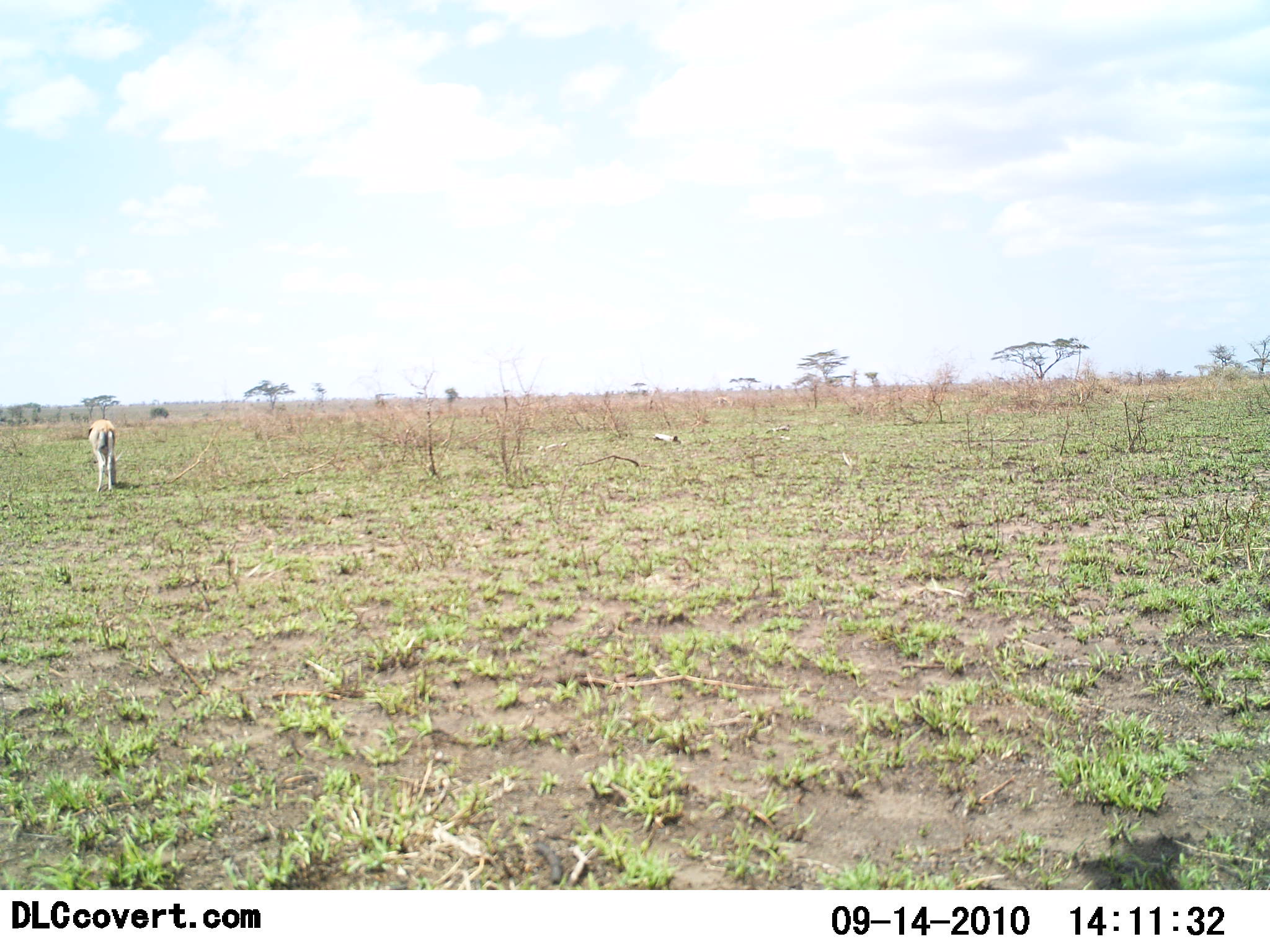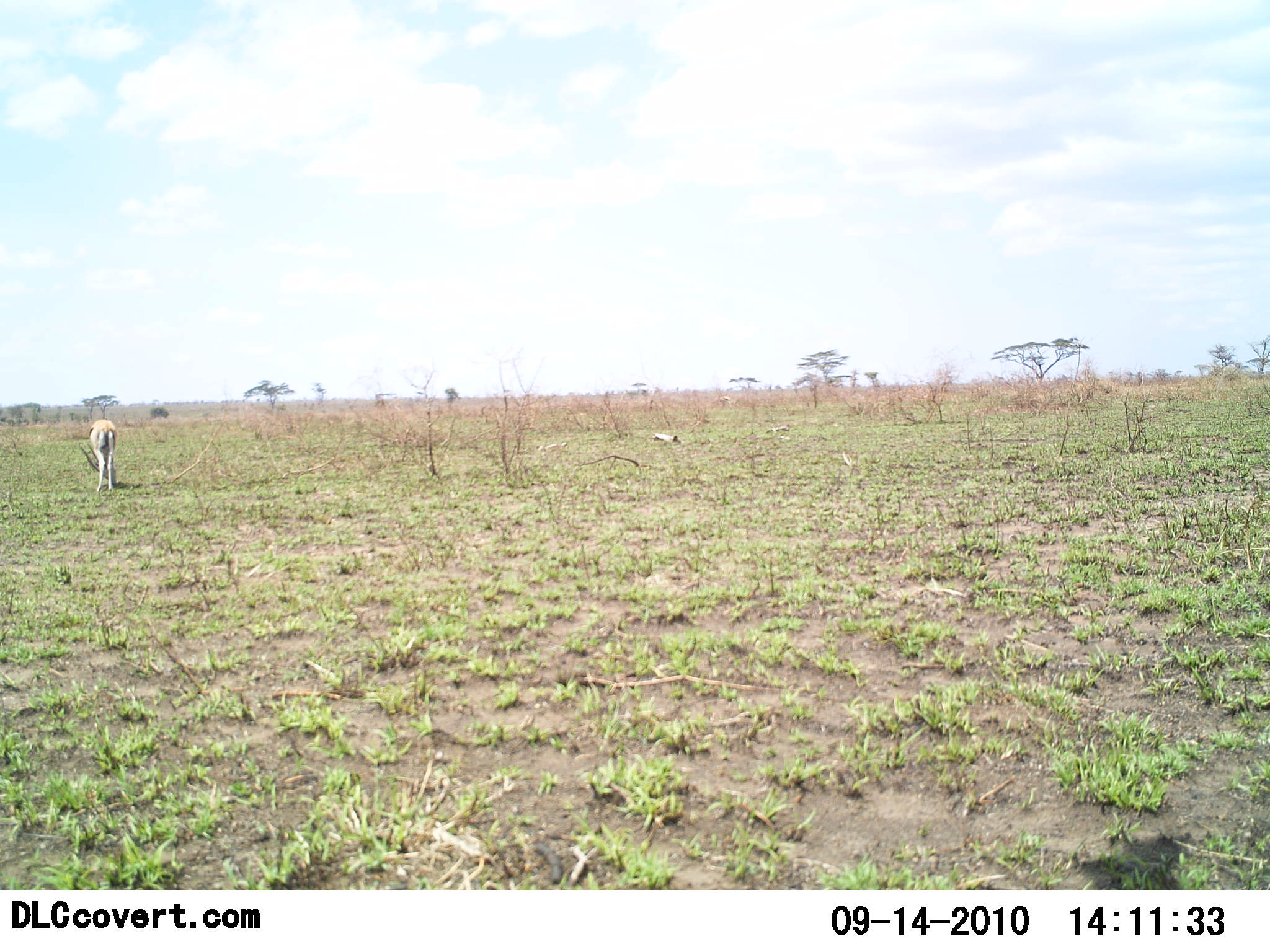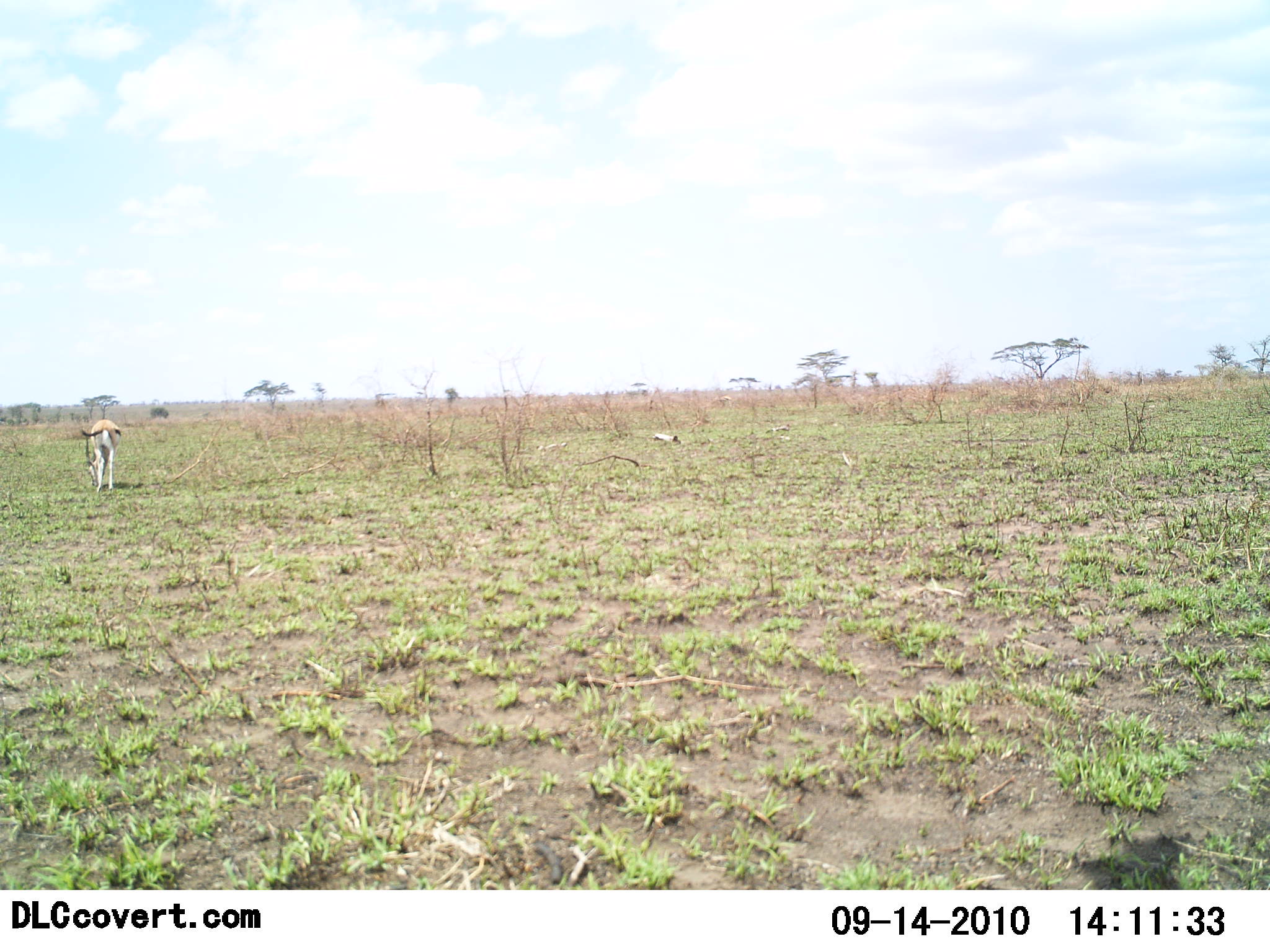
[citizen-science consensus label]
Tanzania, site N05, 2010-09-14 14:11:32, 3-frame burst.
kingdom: Animalia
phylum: Chordata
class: Mammalia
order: Artiodactyla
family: Bovidae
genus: Eudorcas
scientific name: Eudorcas thomsonii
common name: thomson's gazelle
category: gazellethomsons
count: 1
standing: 21%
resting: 0%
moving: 0%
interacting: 0%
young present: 0%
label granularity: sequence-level